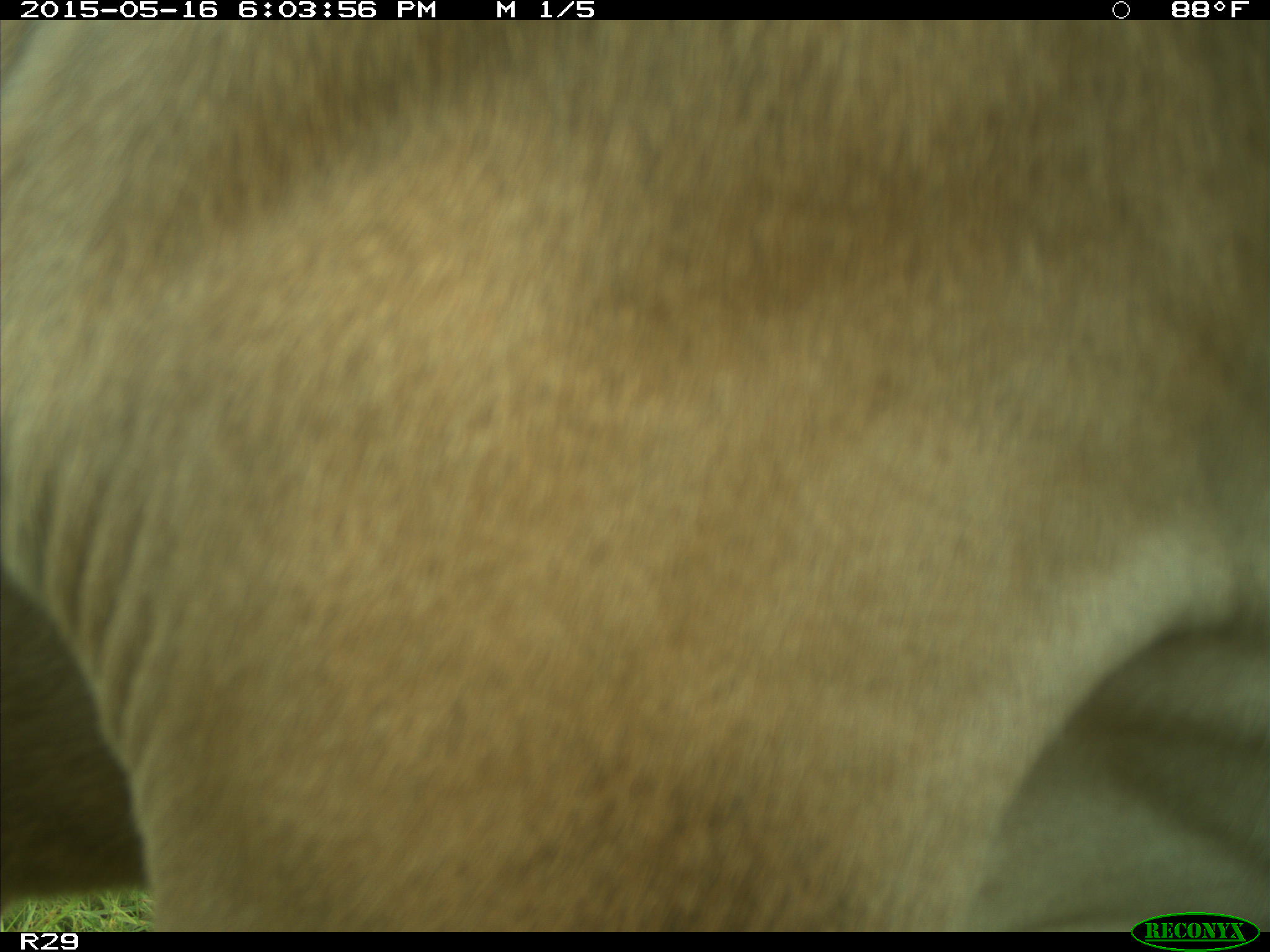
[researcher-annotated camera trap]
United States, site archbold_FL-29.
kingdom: Animalia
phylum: Chordata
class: Mammalia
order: Artiodactyla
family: Bovidae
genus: Bos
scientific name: Bos taurus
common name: domestic cow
Bos taurus (domestic cow).